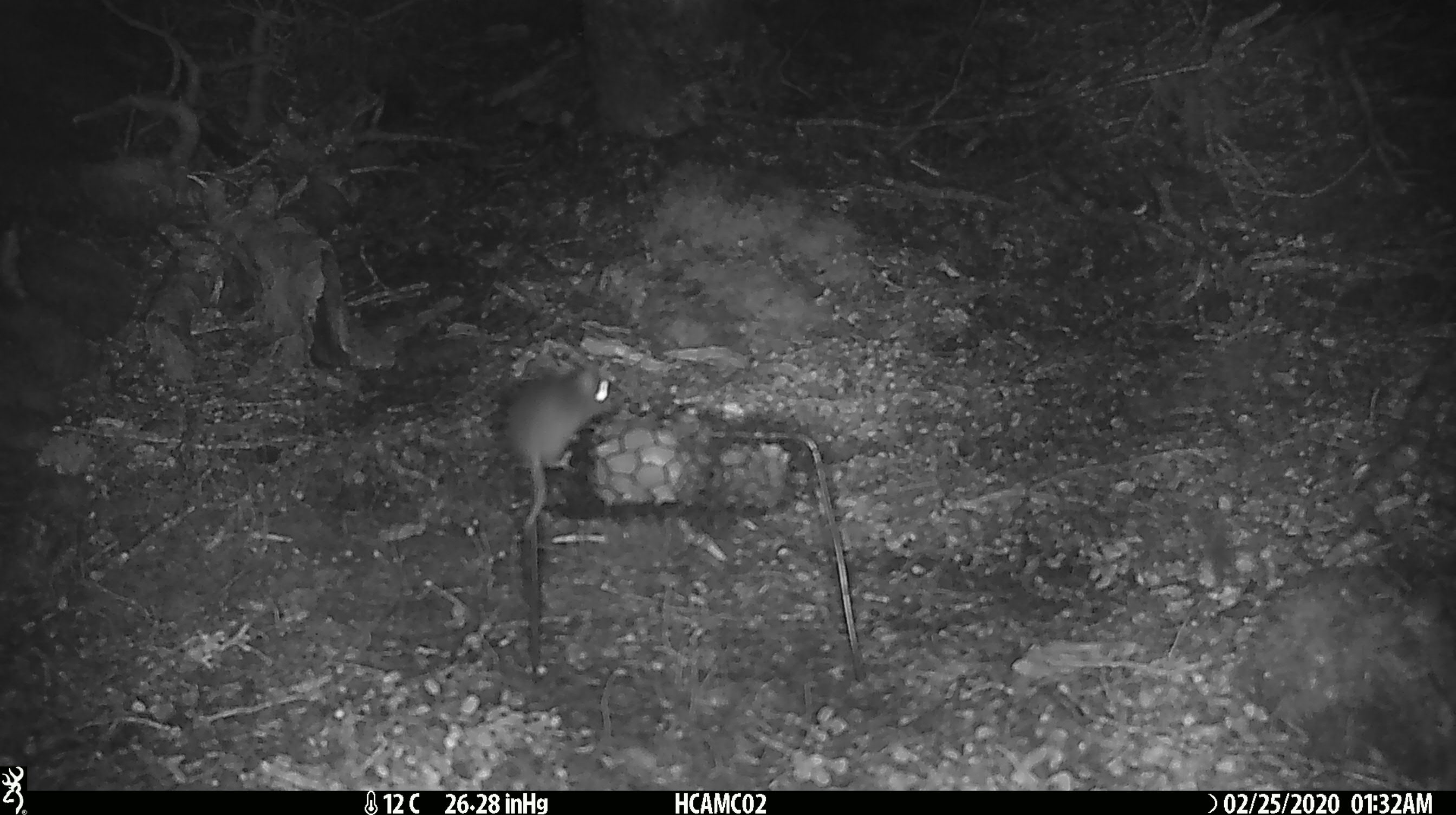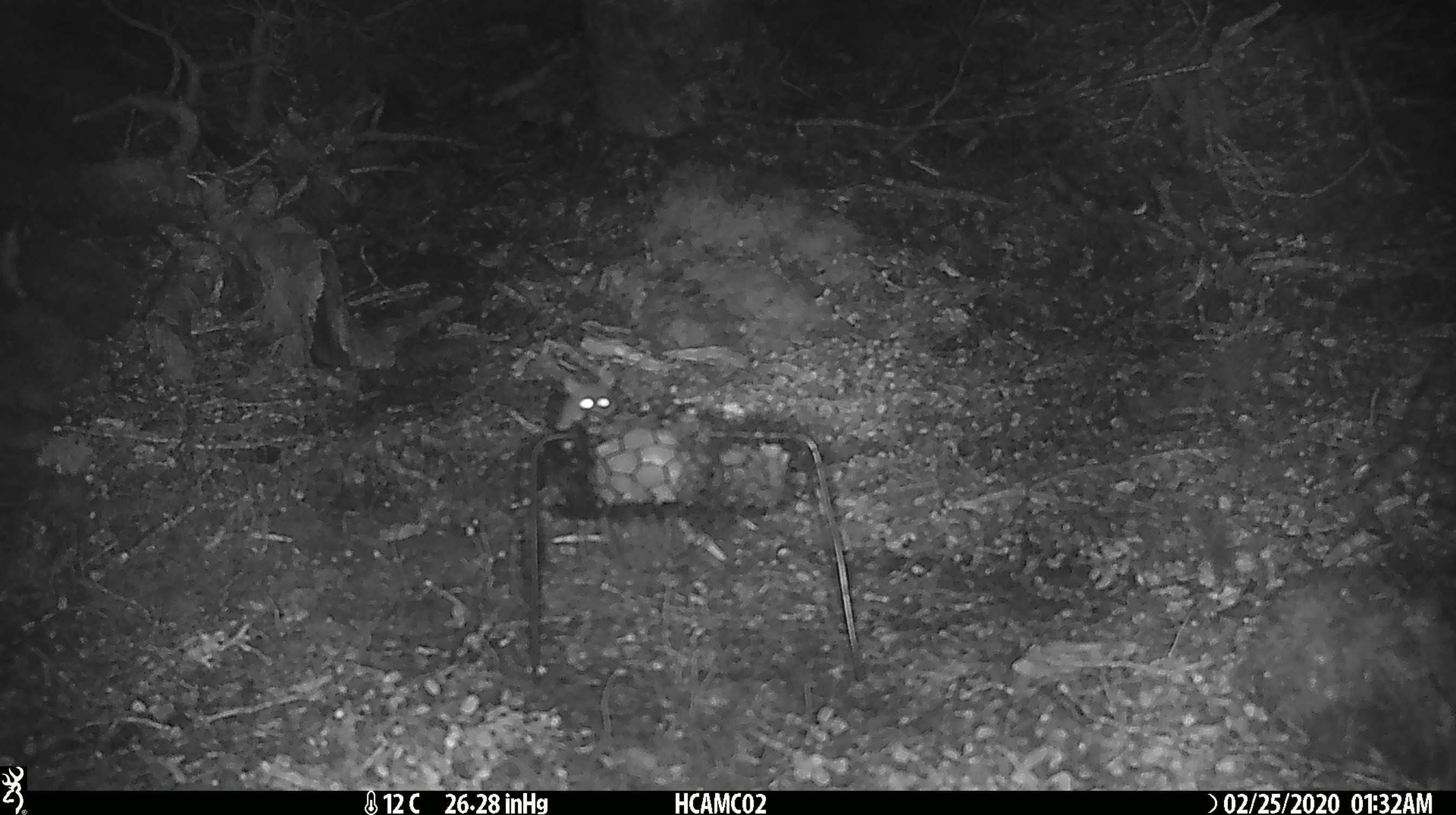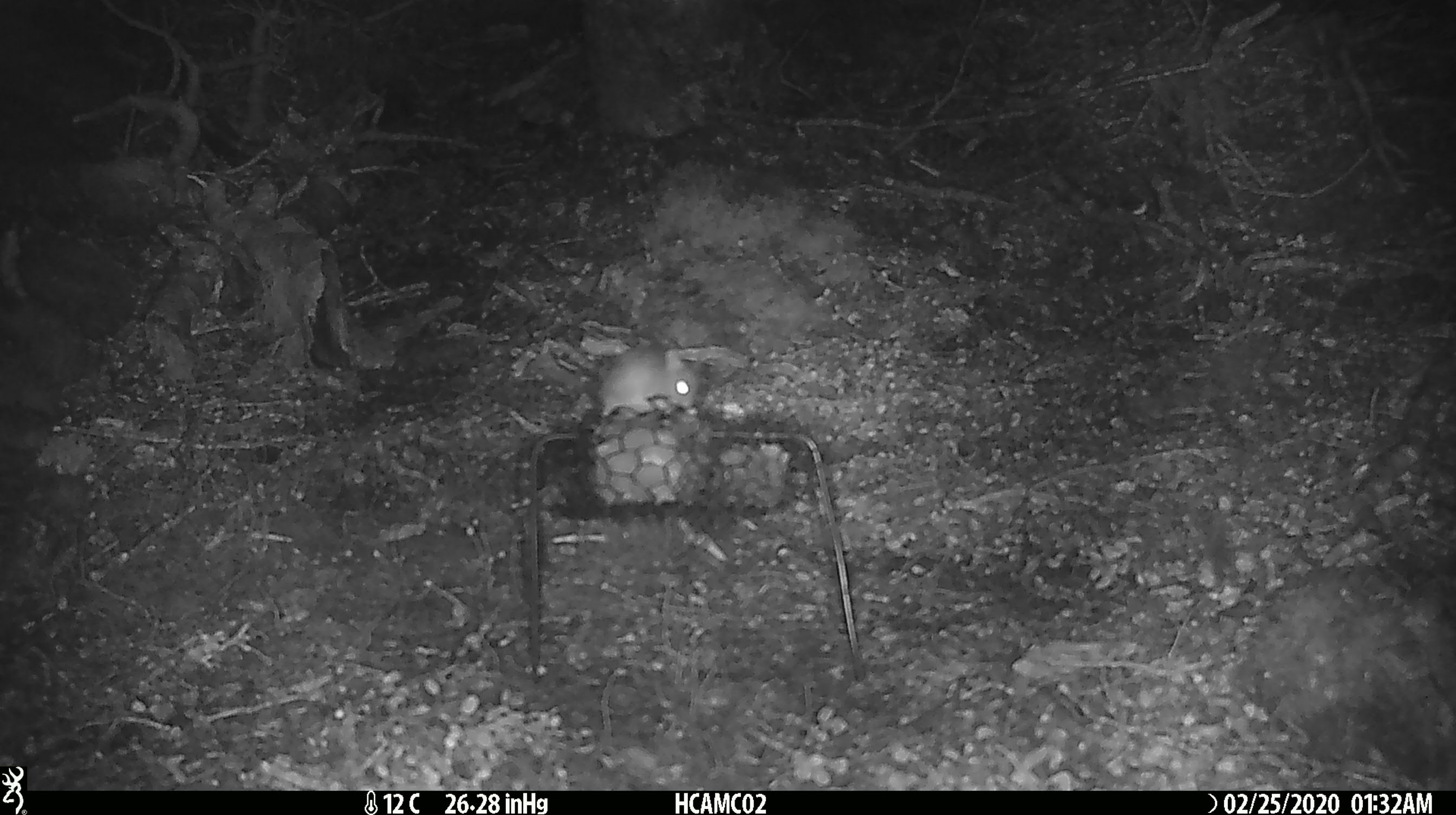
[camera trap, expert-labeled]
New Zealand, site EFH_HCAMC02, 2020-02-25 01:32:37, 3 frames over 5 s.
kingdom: Animalia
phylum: Chordata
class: Mammalia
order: Rodentia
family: Muridae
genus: Mus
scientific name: Mus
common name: mouse